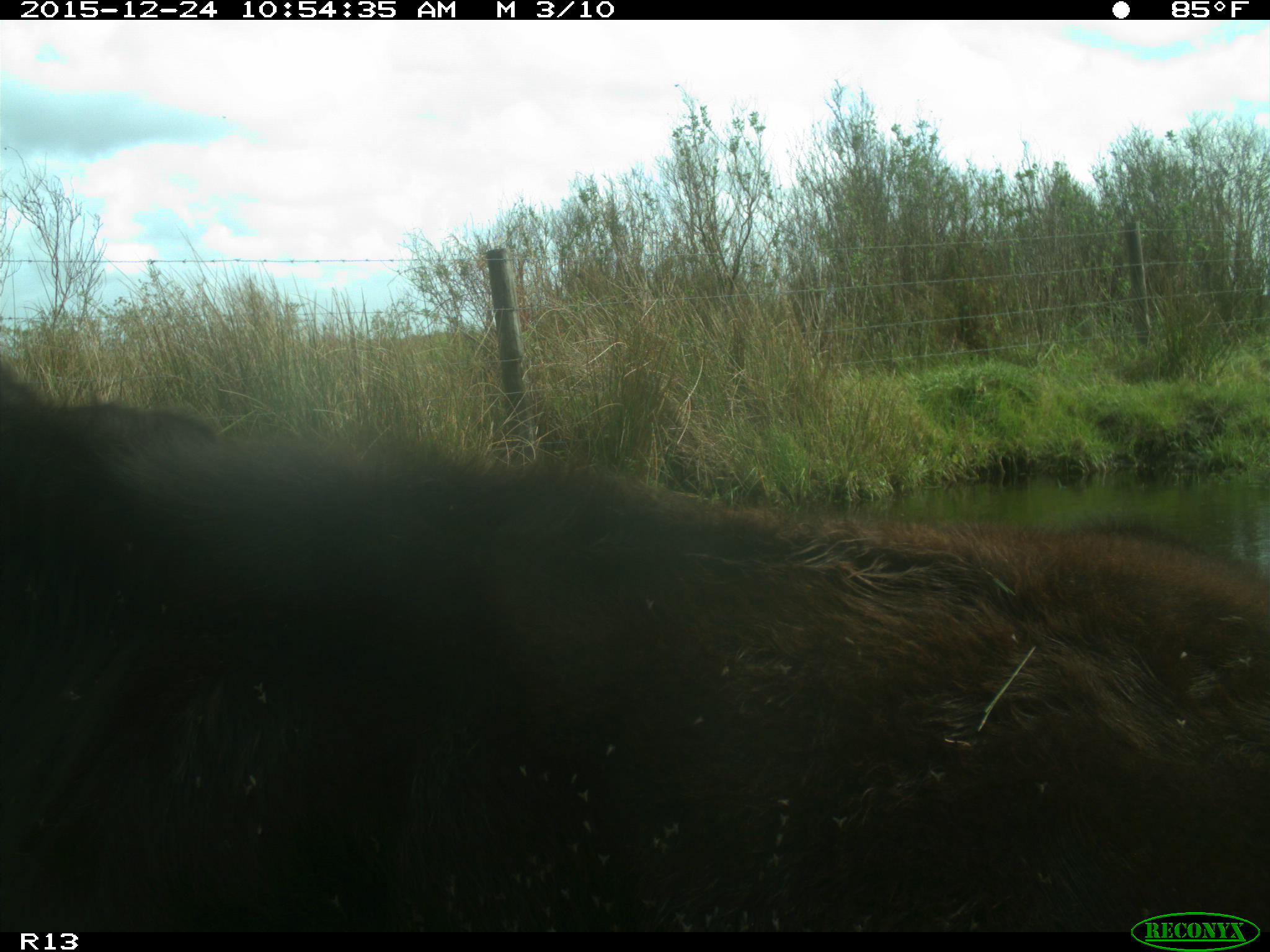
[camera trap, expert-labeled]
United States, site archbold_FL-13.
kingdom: Animalia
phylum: Chordata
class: Mammalia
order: Artiodactyla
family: Bovidae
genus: Bos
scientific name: Bos taurus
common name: domestic cow